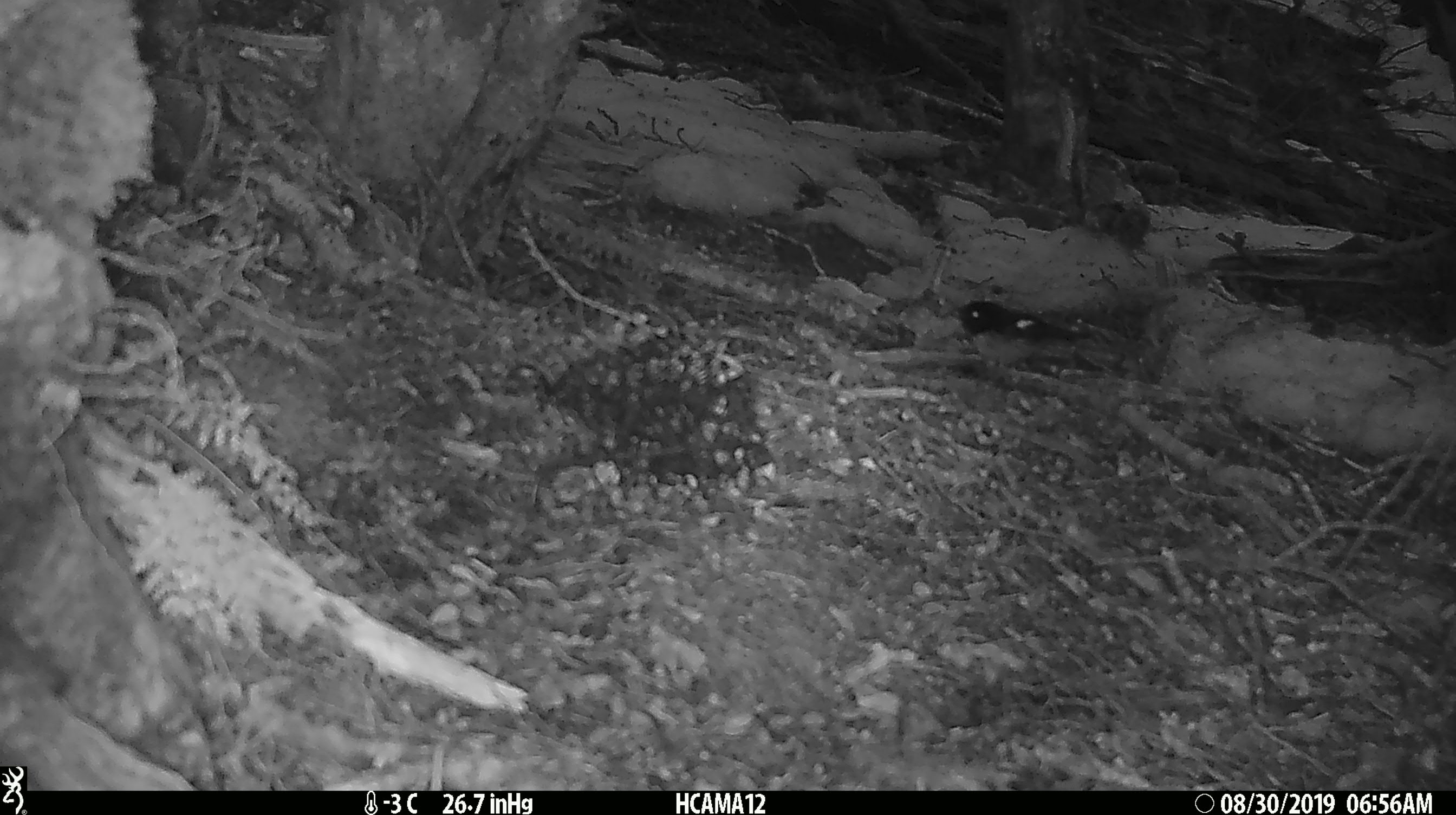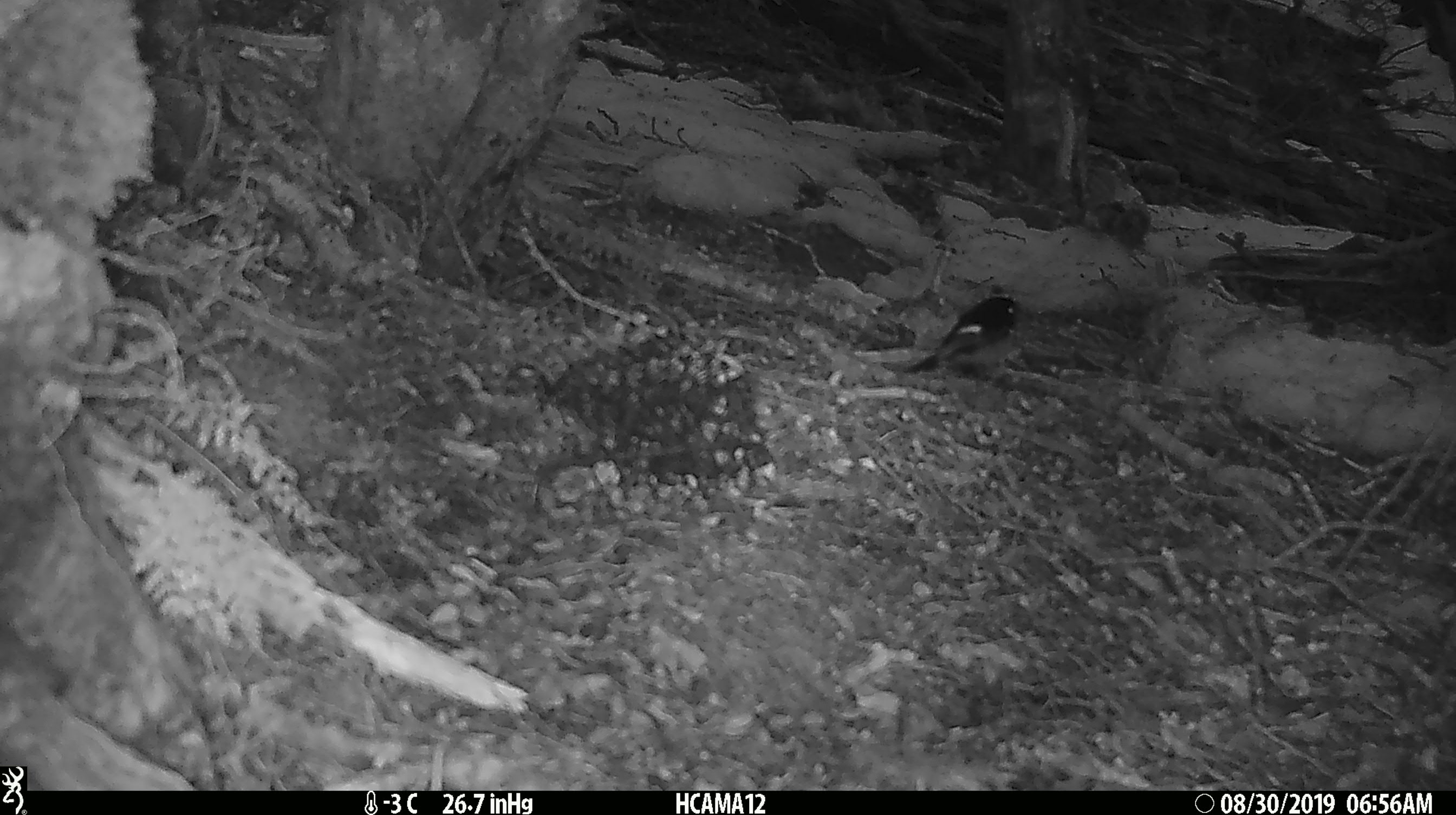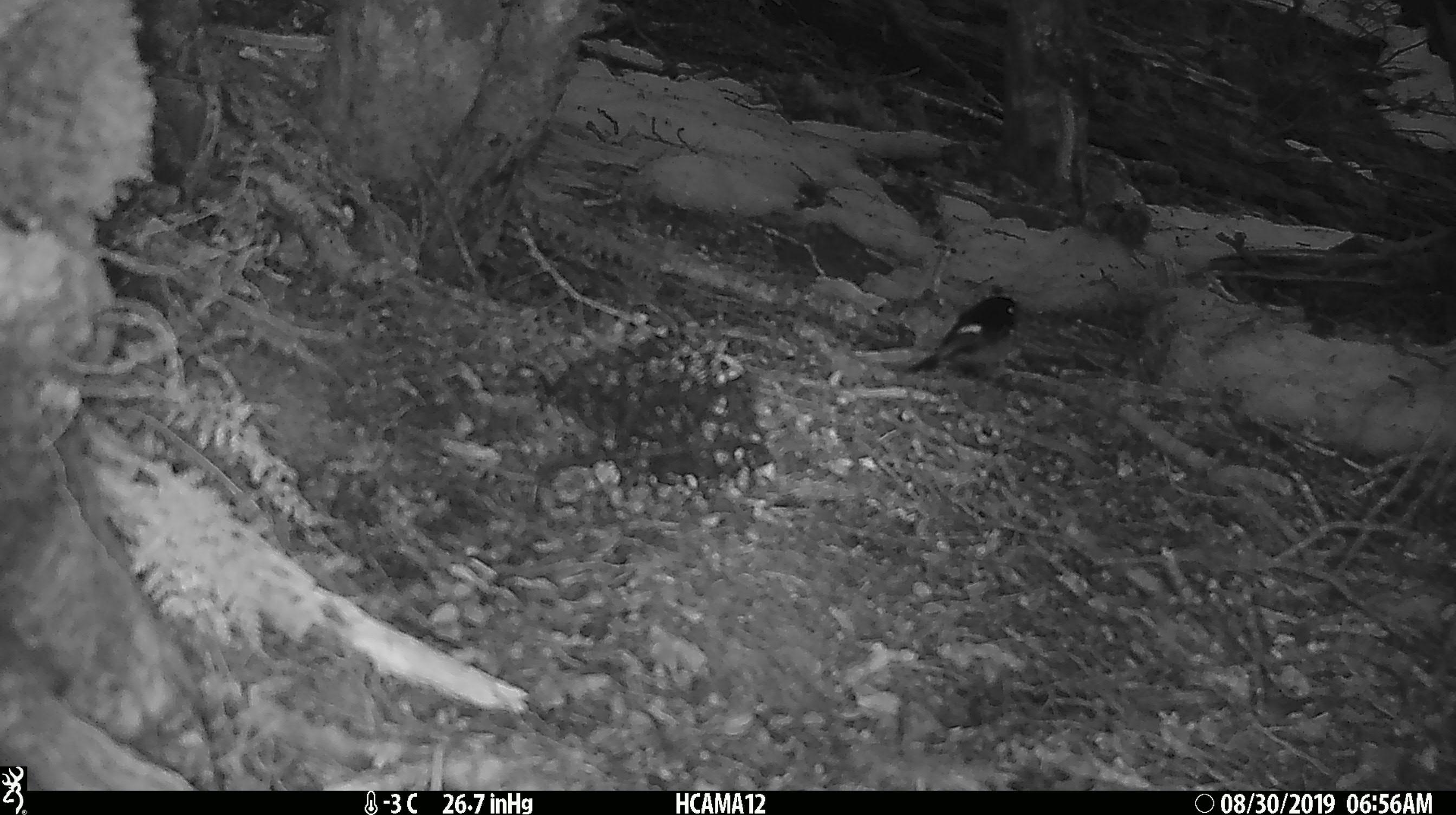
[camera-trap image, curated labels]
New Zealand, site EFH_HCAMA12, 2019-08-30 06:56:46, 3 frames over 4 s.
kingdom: Animalia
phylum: Chordata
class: Aves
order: Passeriformes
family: Petroicidae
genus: Petroica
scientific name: Petroica macrocephala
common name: tomtit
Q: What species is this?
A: Tomtit (Petroica macrocephala).